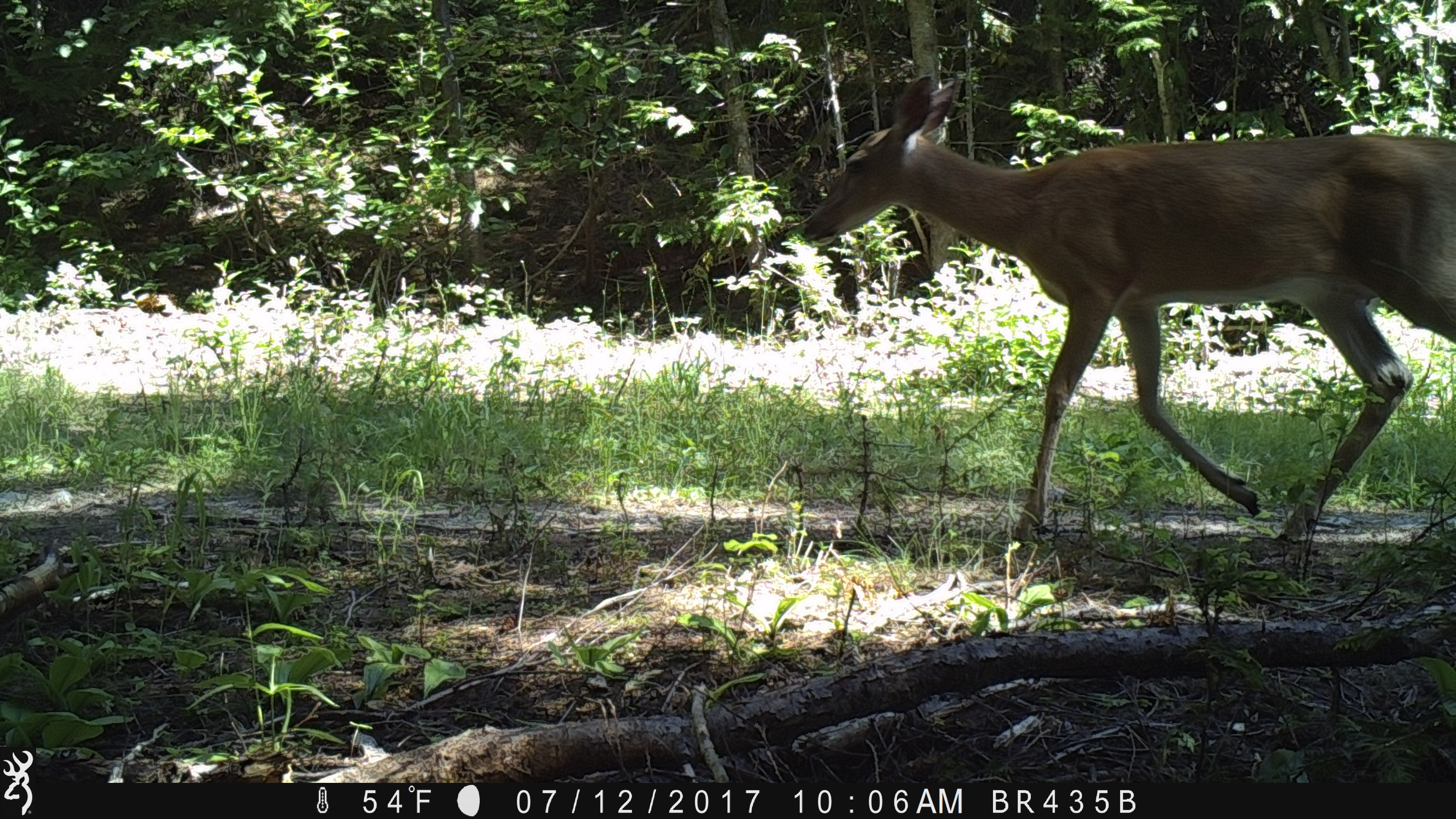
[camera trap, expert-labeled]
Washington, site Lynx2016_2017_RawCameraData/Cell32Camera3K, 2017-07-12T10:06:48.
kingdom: Animalia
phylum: Chordata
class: Mammalia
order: Artiodactyla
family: Cervidae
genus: Odocoileus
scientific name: Odocoileus virginianus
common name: white-tailed deer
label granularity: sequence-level